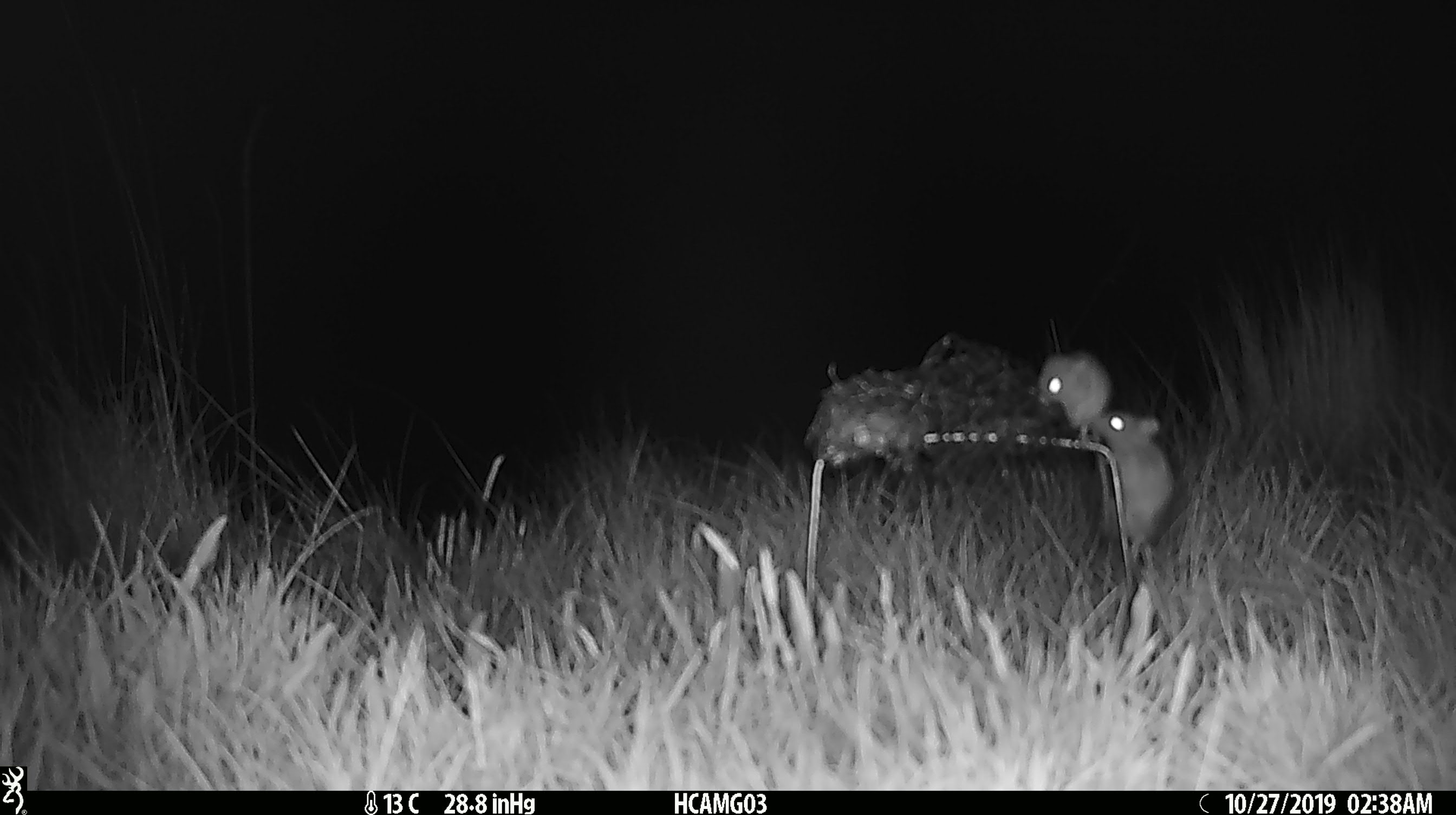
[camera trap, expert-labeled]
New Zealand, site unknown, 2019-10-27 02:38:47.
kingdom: Animalia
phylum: Chordata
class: Mammalia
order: Rodentia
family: Muridae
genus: Mus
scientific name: Mus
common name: mouse